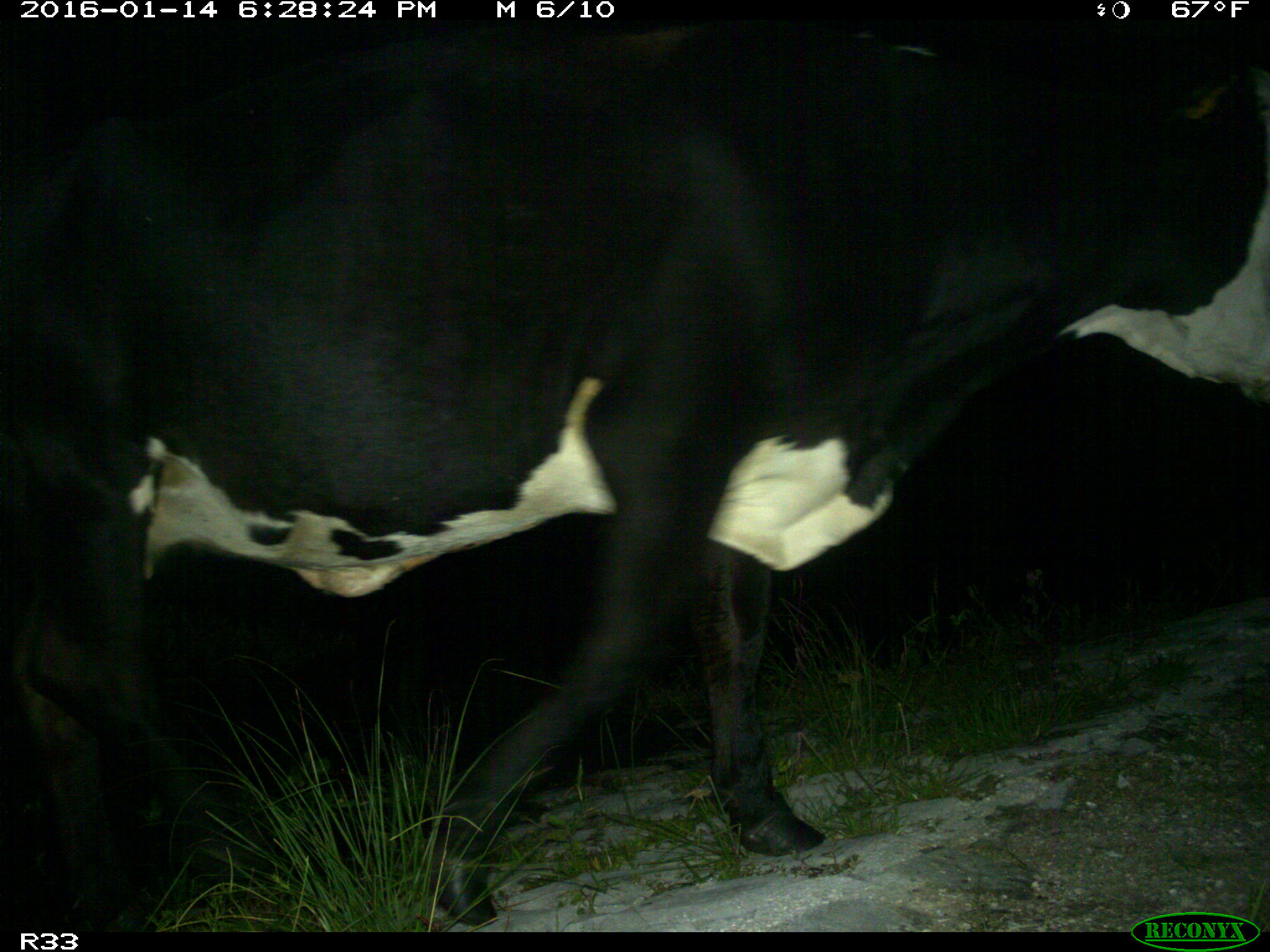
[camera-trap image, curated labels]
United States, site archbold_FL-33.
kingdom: Animalia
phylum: Chordata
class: Mammalia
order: Artiodactyla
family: Bovidae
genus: Bos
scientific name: Bos taurus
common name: domestic cow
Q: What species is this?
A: Bos taurus (domestic cow).